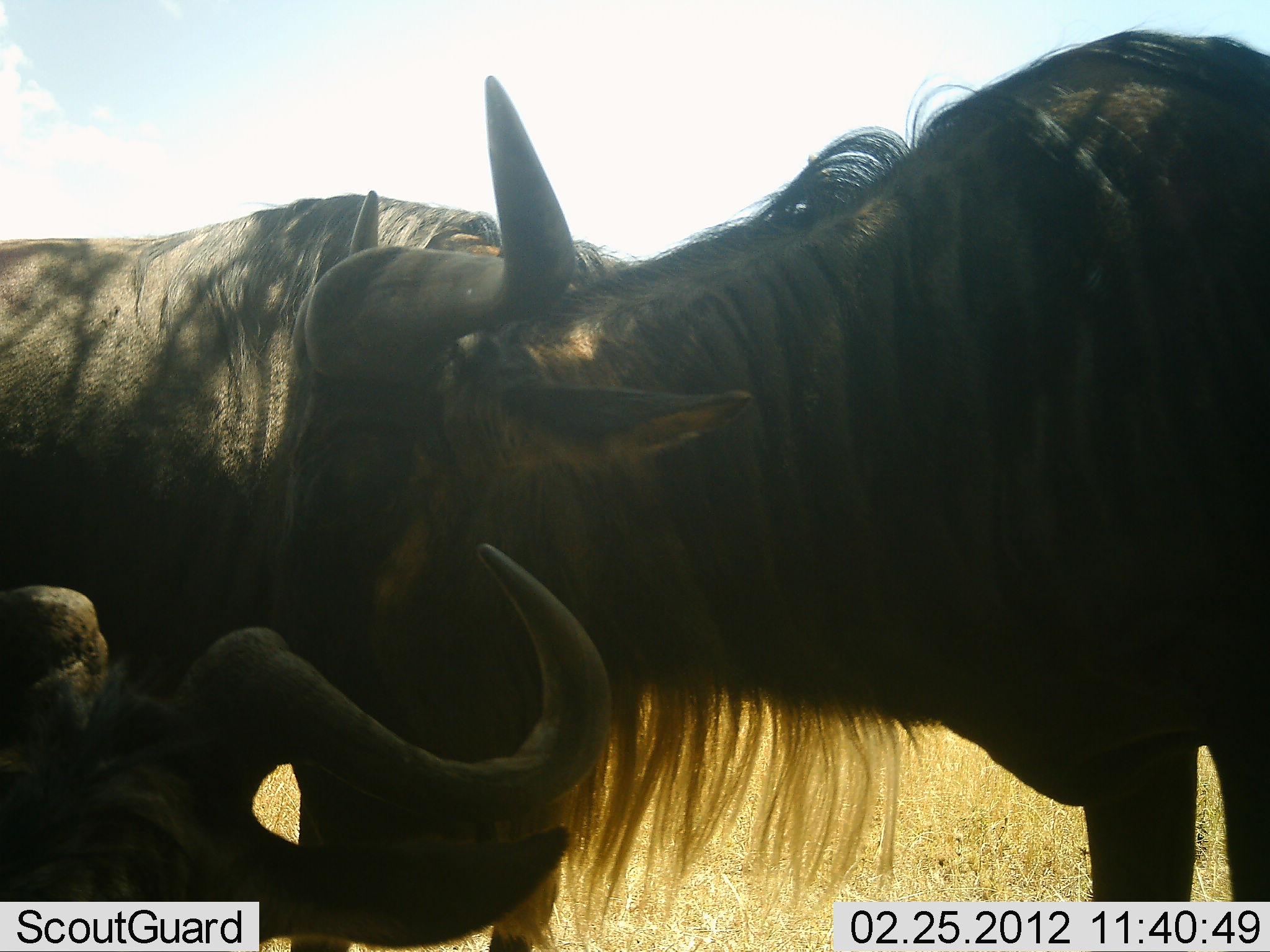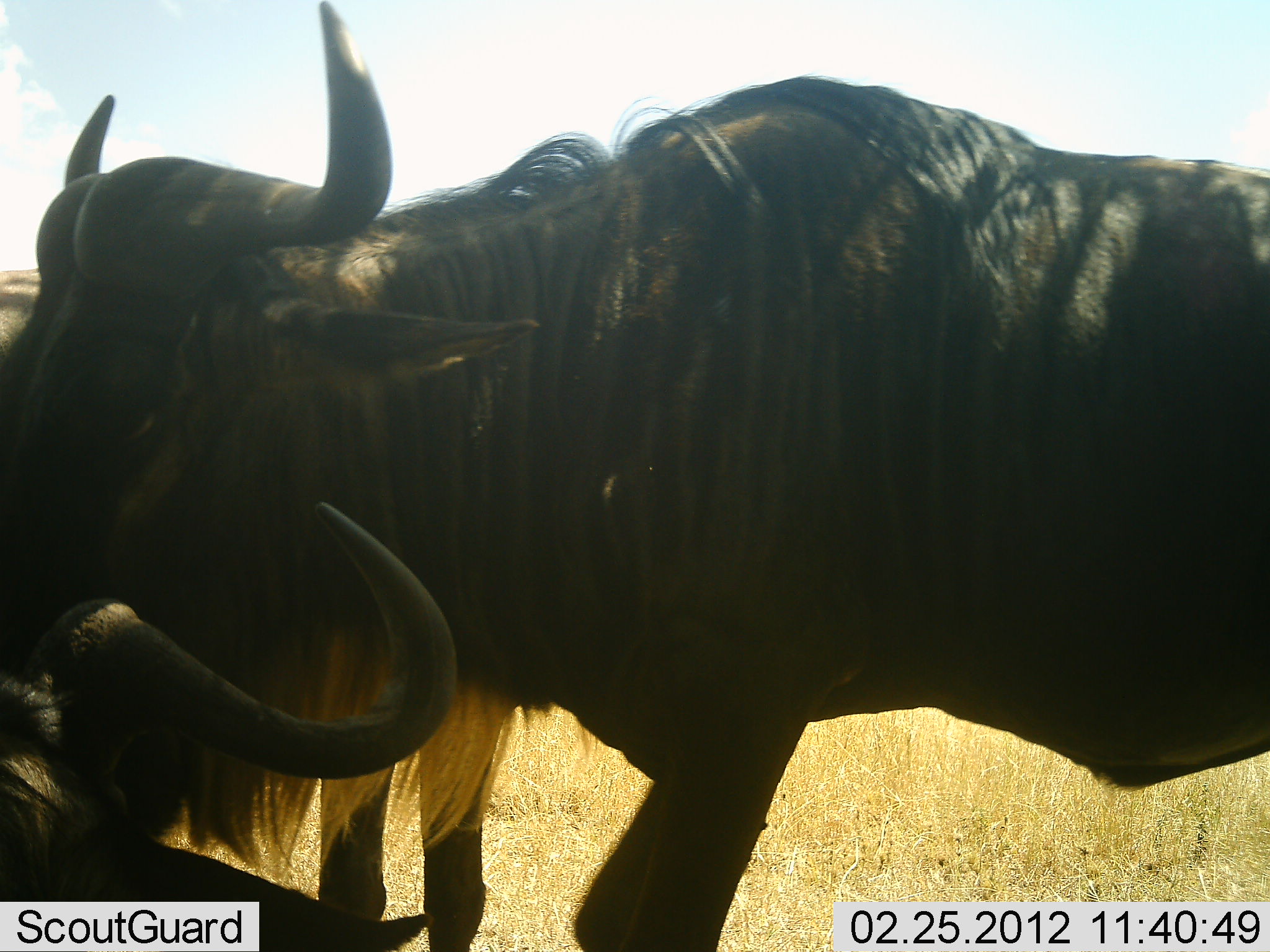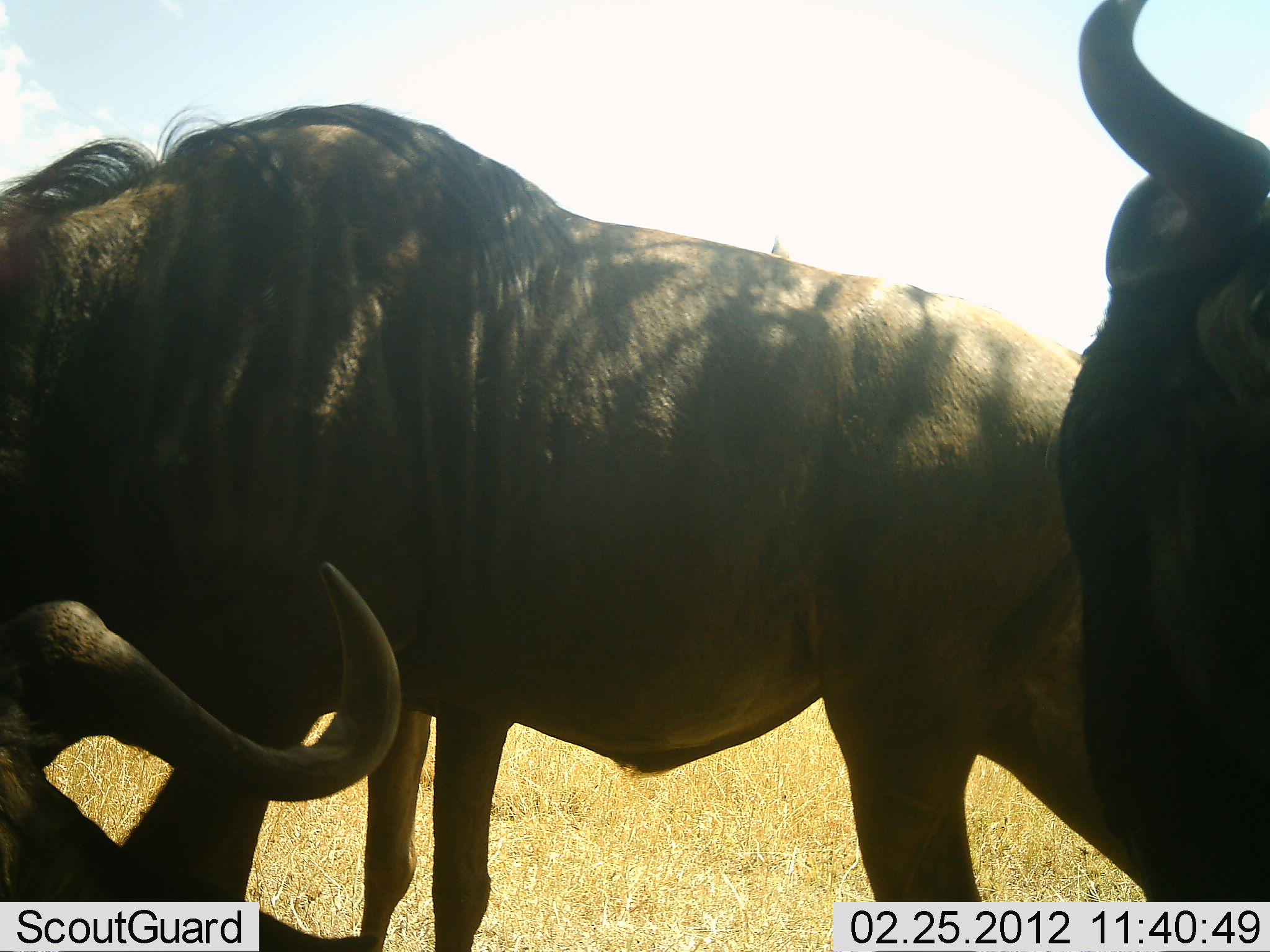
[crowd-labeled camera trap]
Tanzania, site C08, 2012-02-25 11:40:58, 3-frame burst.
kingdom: Animalia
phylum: Chordata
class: Mammalia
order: Artiodactyla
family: Bovidae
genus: Connochaetes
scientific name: Connochaetes taurinus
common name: blue wildebeest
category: wildebeest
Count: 4.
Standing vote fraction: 60%.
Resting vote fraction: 47%.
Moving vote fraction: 47%.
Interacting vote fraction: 20%.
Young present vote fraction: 0%.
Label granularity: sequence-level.